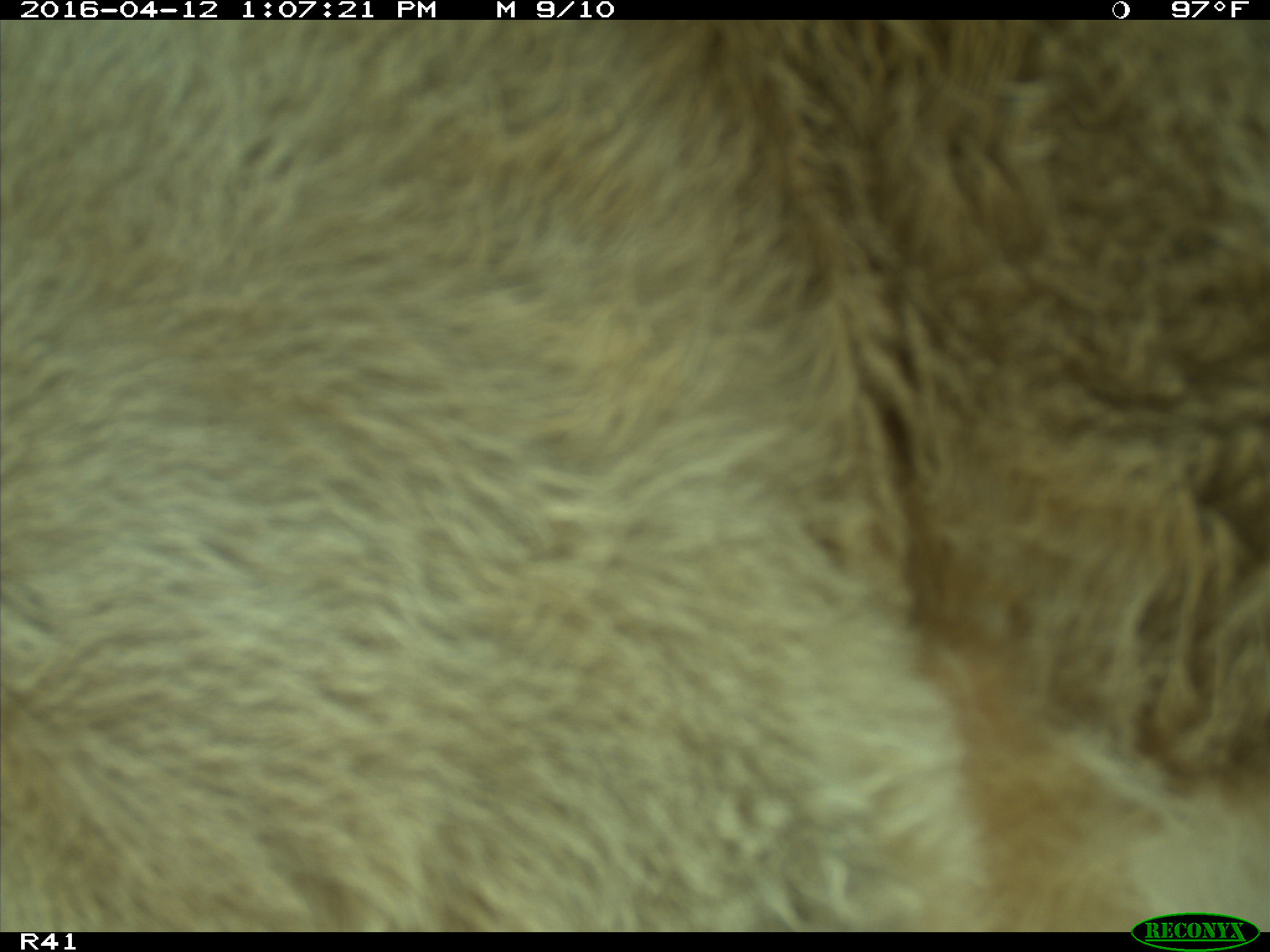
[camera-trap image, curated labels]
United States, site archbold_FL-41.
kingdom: Animalia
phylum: Chordata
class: Mammalia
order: Artiodactyla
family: Bovidae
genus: Bos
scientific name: Bos taurus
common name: domestic cow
Bos taurus (domestic cow).